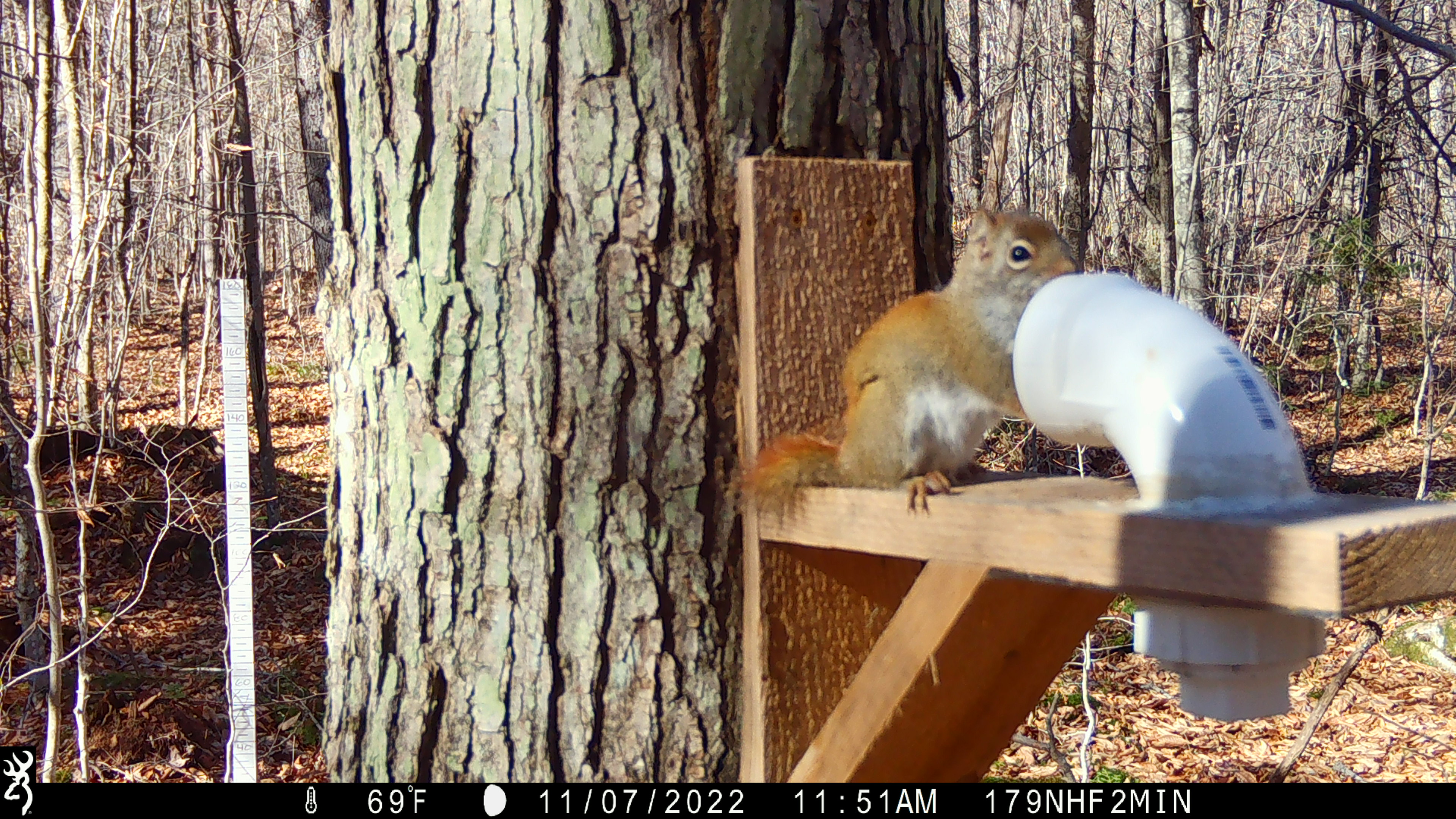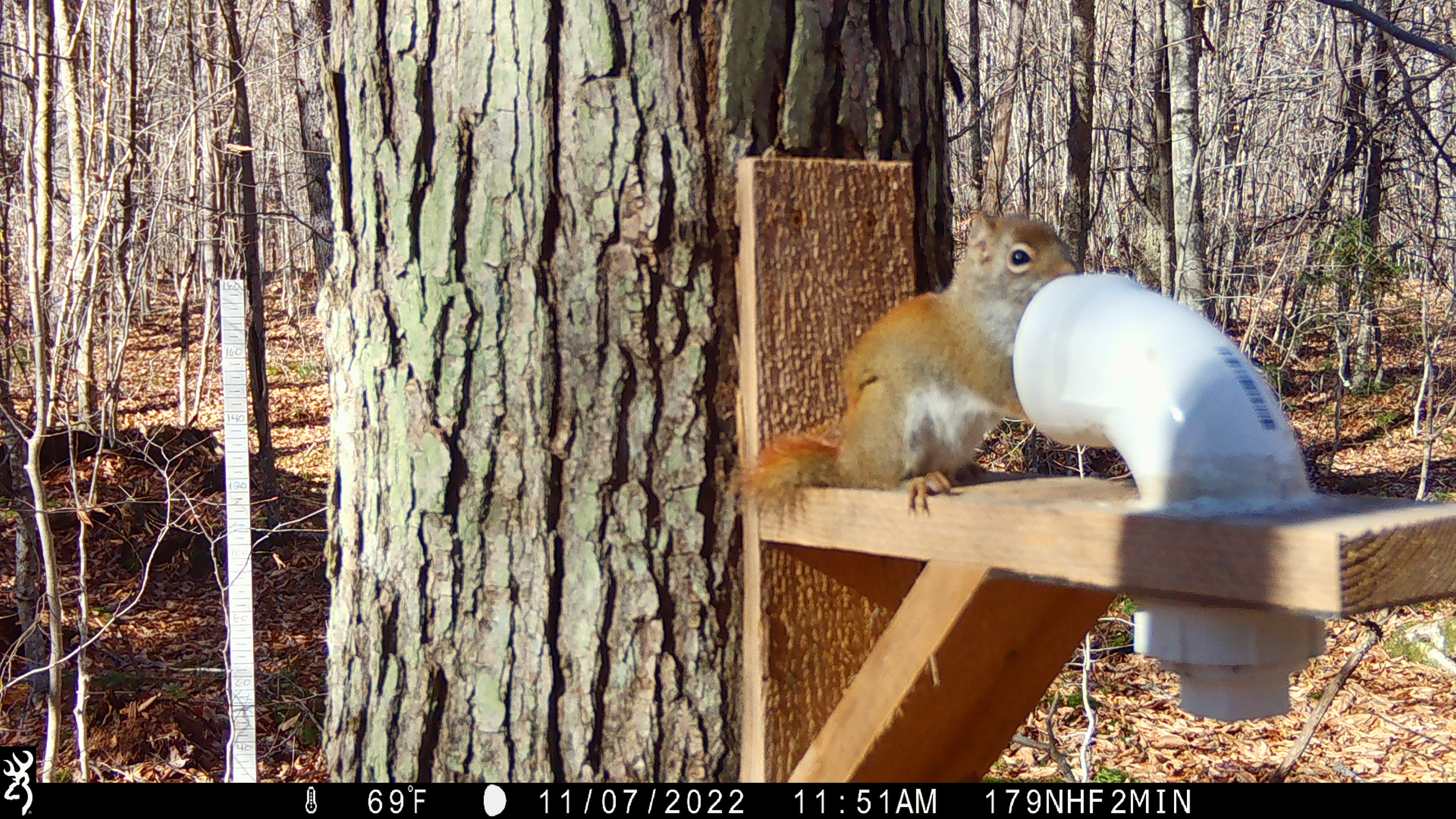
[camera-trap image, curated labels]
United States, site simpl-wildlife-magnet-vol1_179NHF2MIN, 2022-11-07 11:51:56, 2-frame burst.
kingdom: Animalia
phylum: Chordata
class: Mammalia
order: Rodentia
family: Sciuridae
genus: Tamiasciurus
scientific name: Tamiasciurus hudsonicus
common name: red squirrel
Red squirrel (Tamiasciurus hudsonicus).